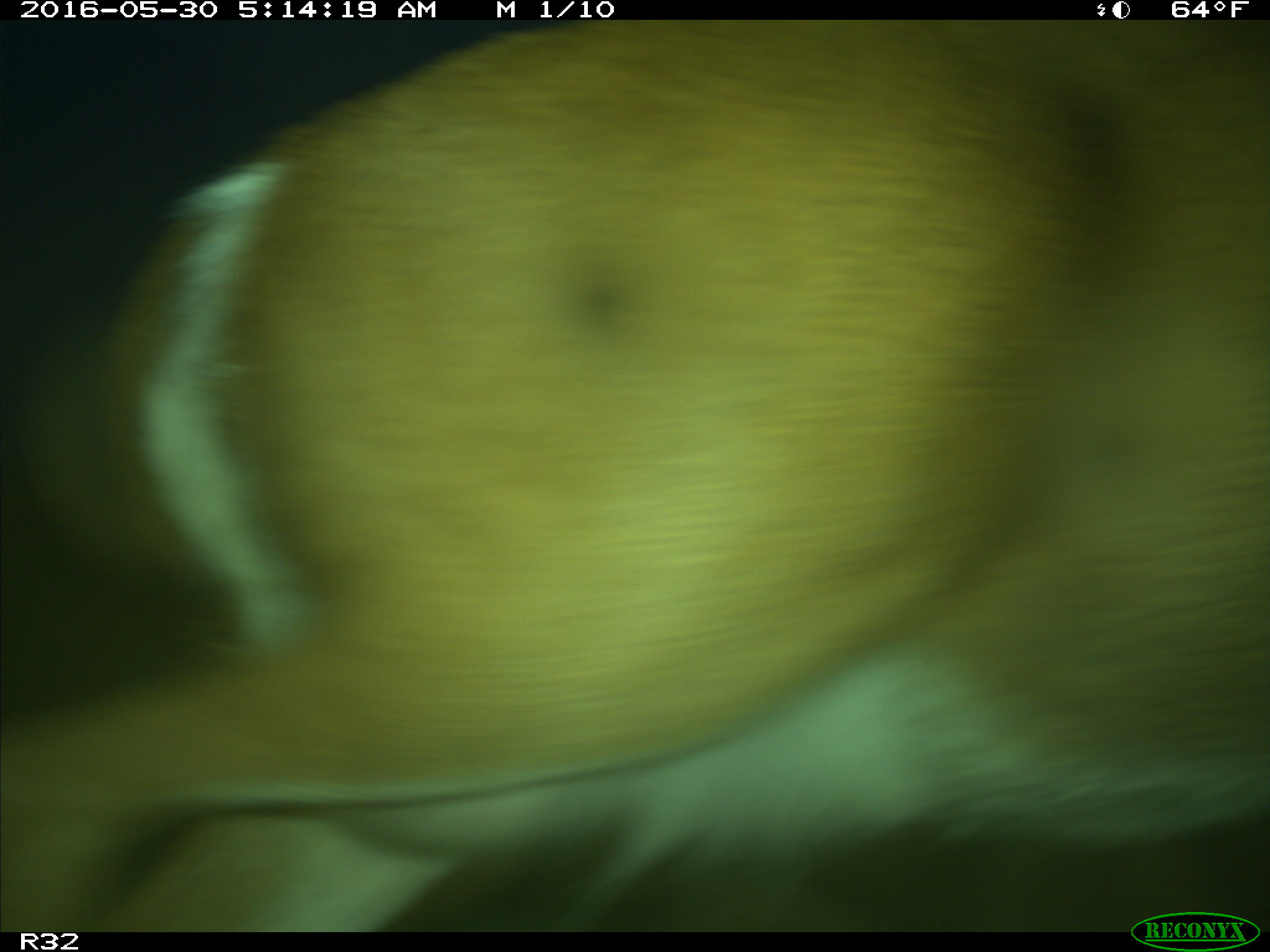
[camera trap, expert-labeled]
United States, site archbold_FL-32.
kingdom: Animalia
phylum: Chordata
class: Mammalia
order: Artiodactyla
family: Cervidae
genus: Odocoileus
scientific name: Odocoileus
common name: deer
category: unidentified deer